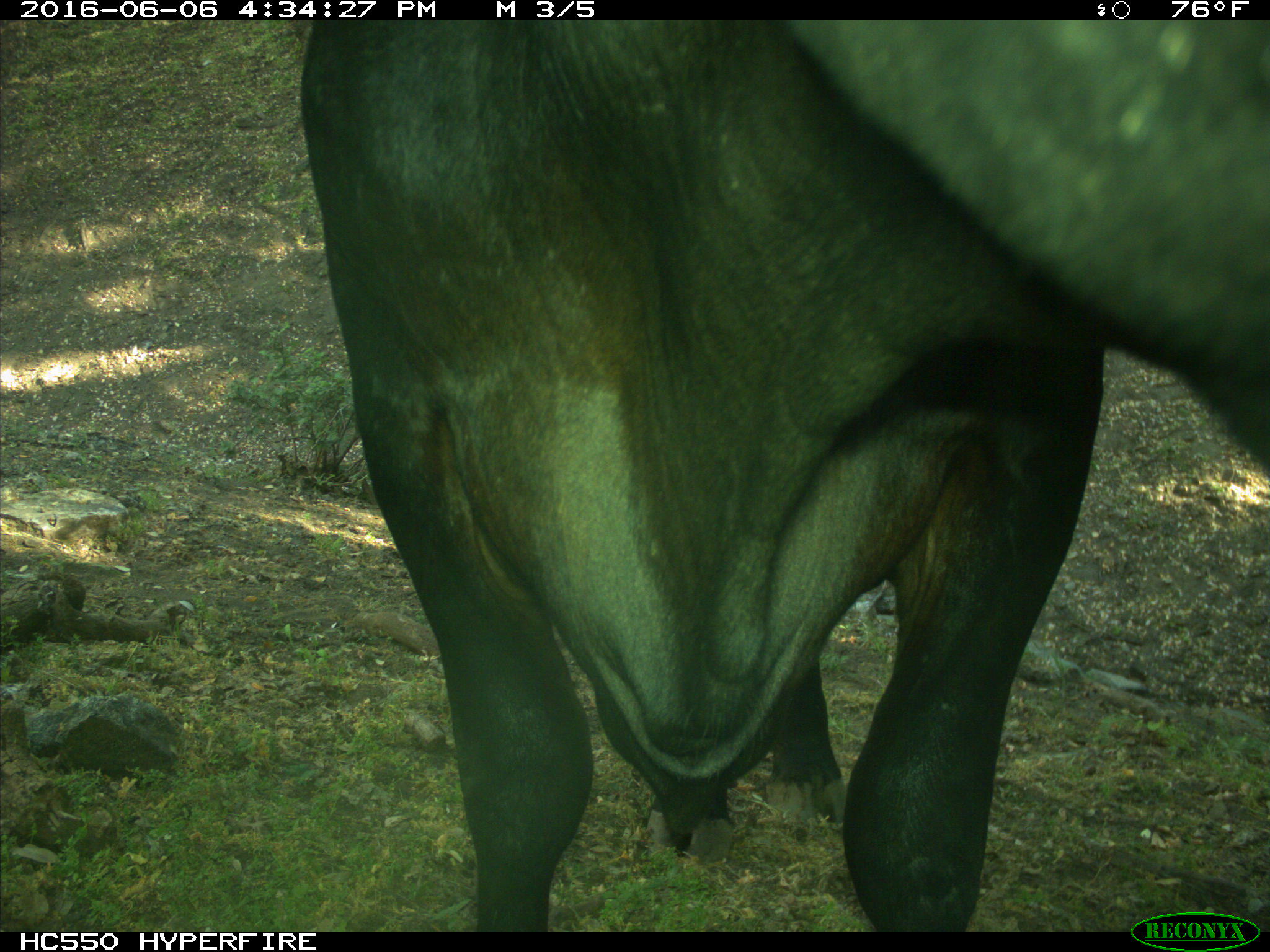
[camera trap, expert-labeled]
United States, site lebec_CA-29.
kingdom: Animalia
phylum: Chordata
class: Mammalia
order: Artiodactyla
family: Bovidae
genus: Bos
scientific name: Bos taurus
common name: domestic cow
Bos taurus (domestic cow).